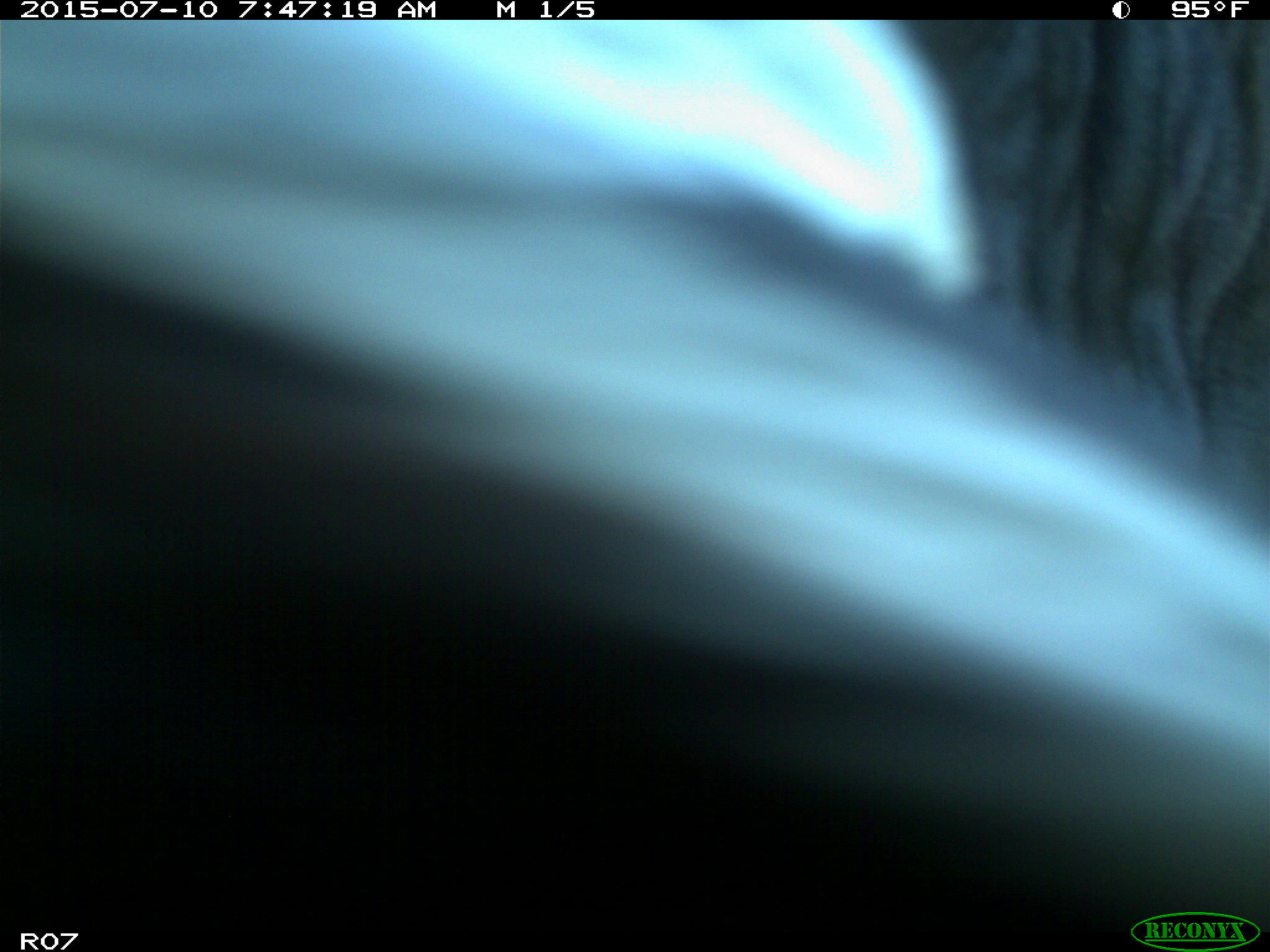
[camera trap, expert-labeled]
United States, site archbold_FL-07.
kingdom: Animalia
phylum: Chordata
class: Mammalia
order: Artiodactyla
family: Bovidae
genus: Bos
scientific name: Bos taurus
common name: domestic cow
Bos taurus (domestic cow).